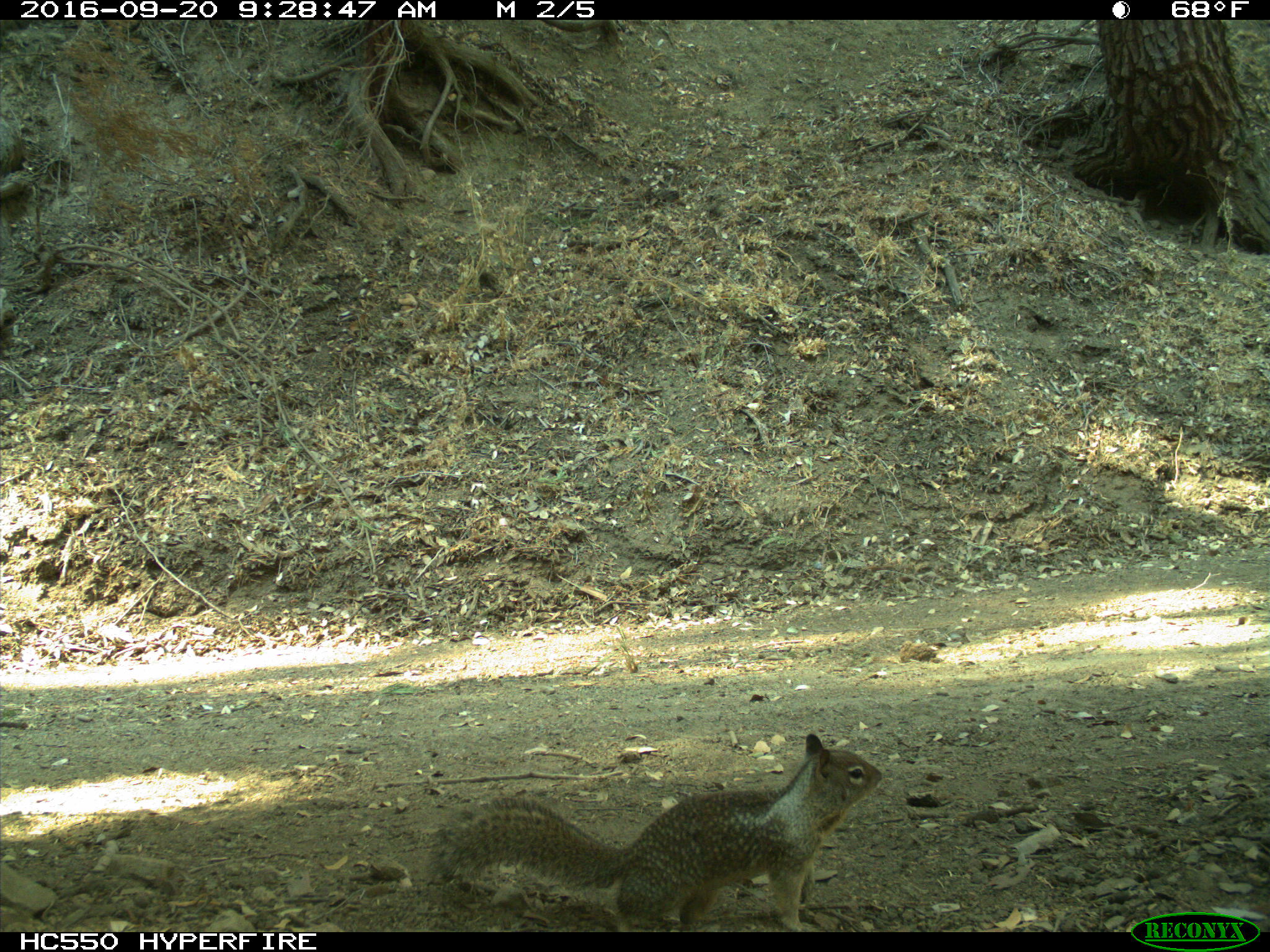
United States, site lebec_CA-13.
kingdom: Animalia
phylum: Chordata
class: Mammalia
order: Rodentia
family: Sciuridae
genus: Otospermophilus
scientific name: Otospermophilus beecheyi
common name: california ground squirrel